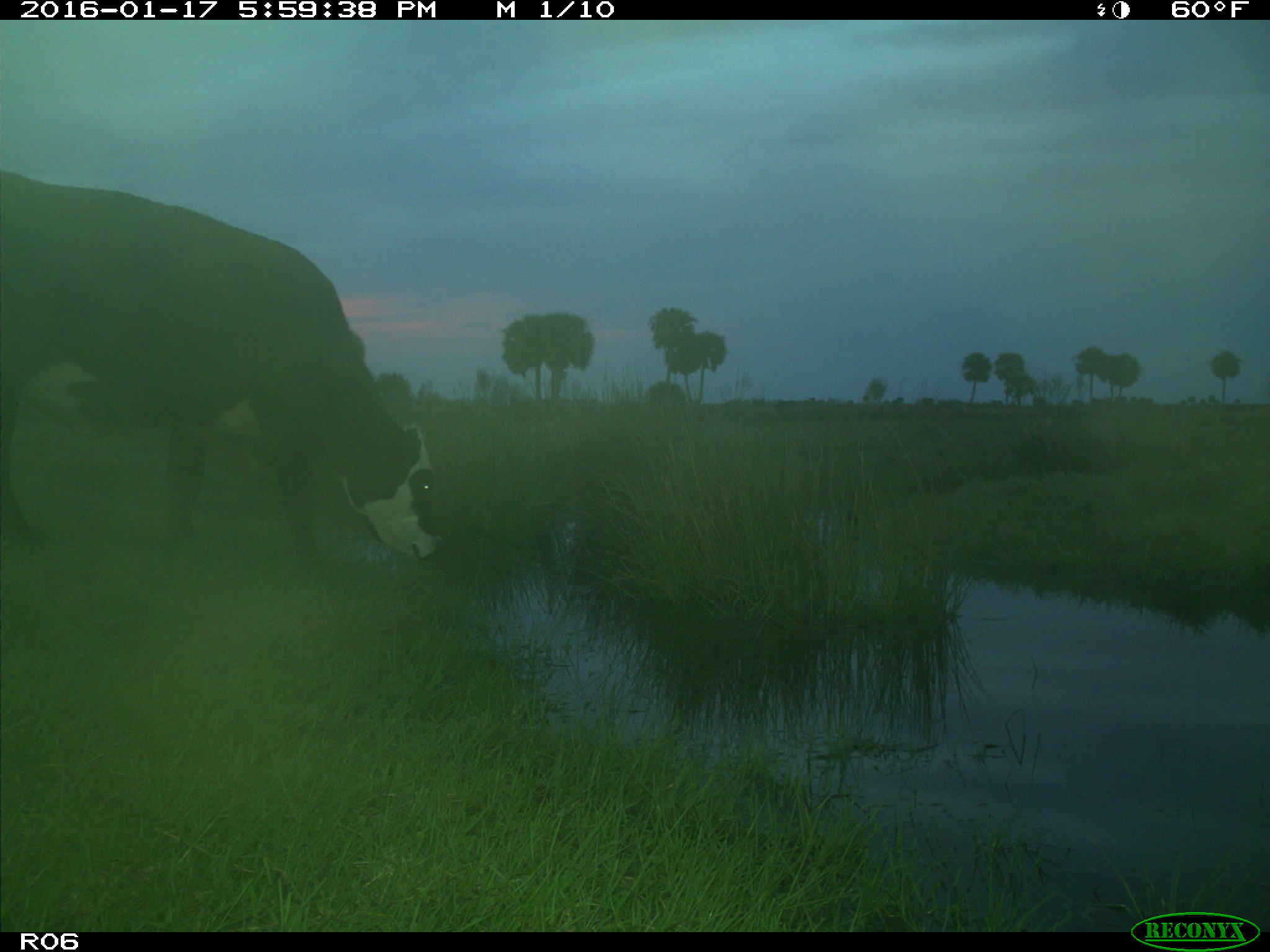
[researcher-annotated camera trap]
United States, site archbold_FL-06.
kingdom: Animalia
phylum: Chordata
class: Mammalia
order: Artiodactyla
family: Bovidae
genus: Bos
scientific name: Bos taurus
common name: domestic cow